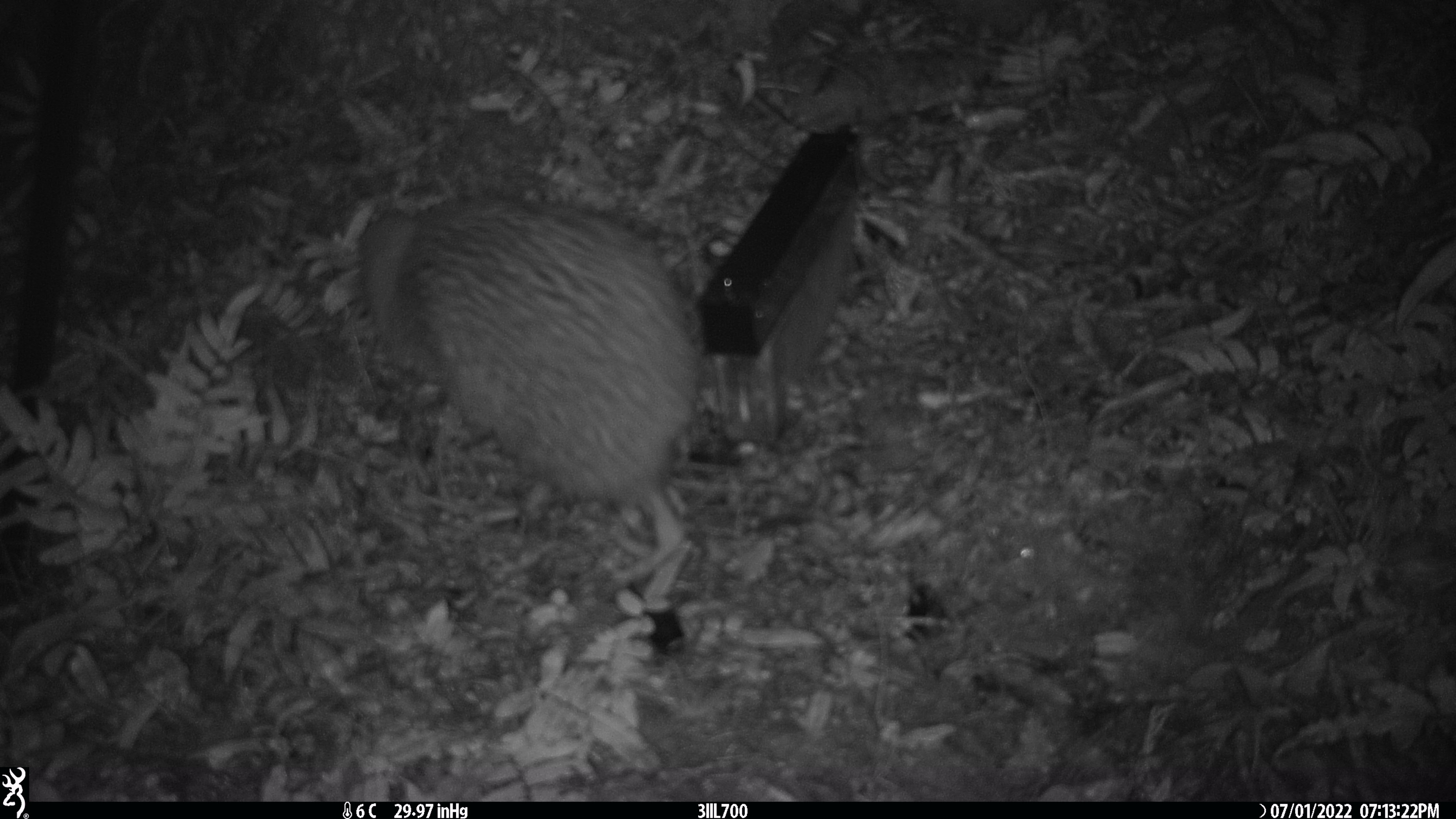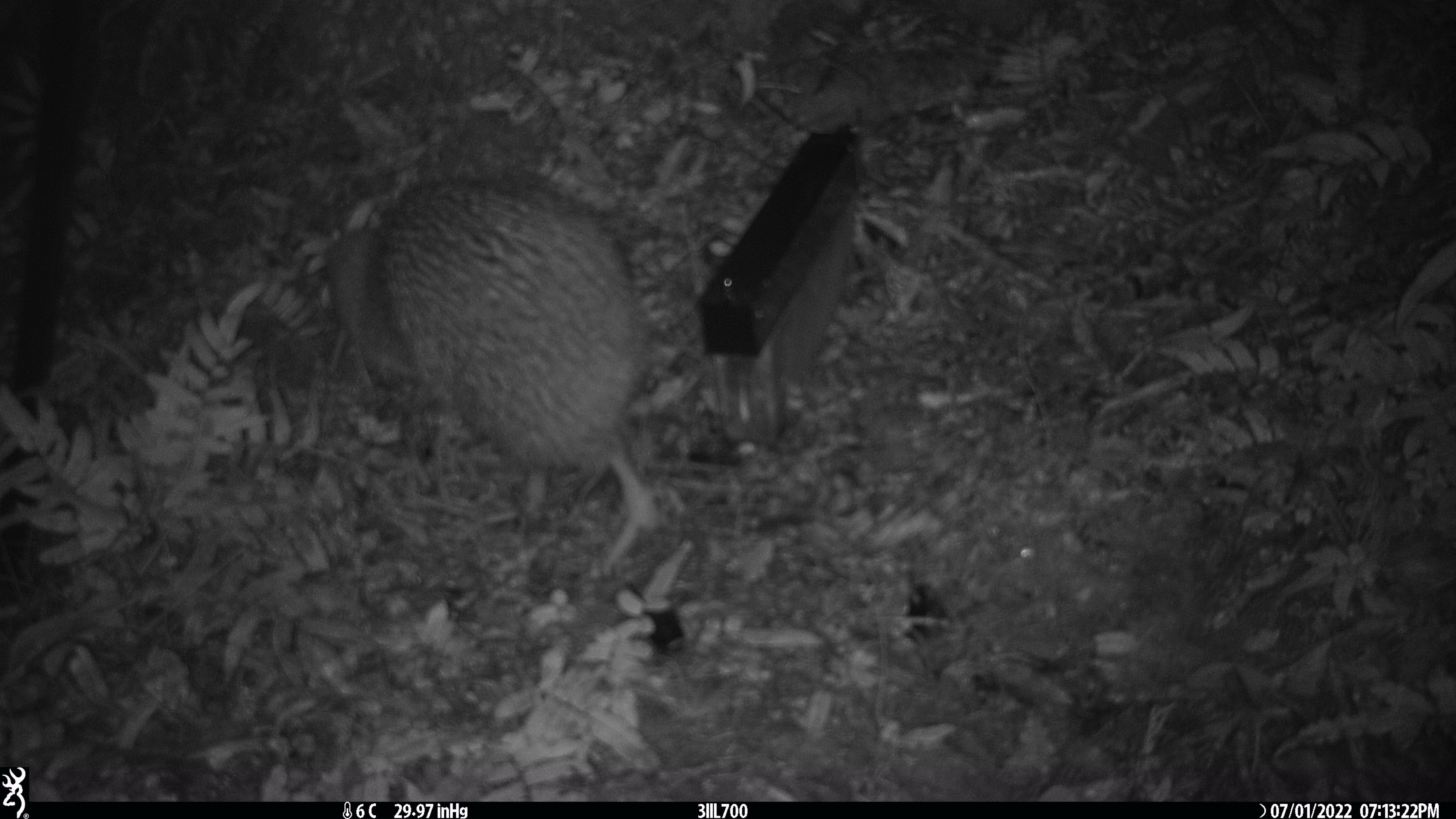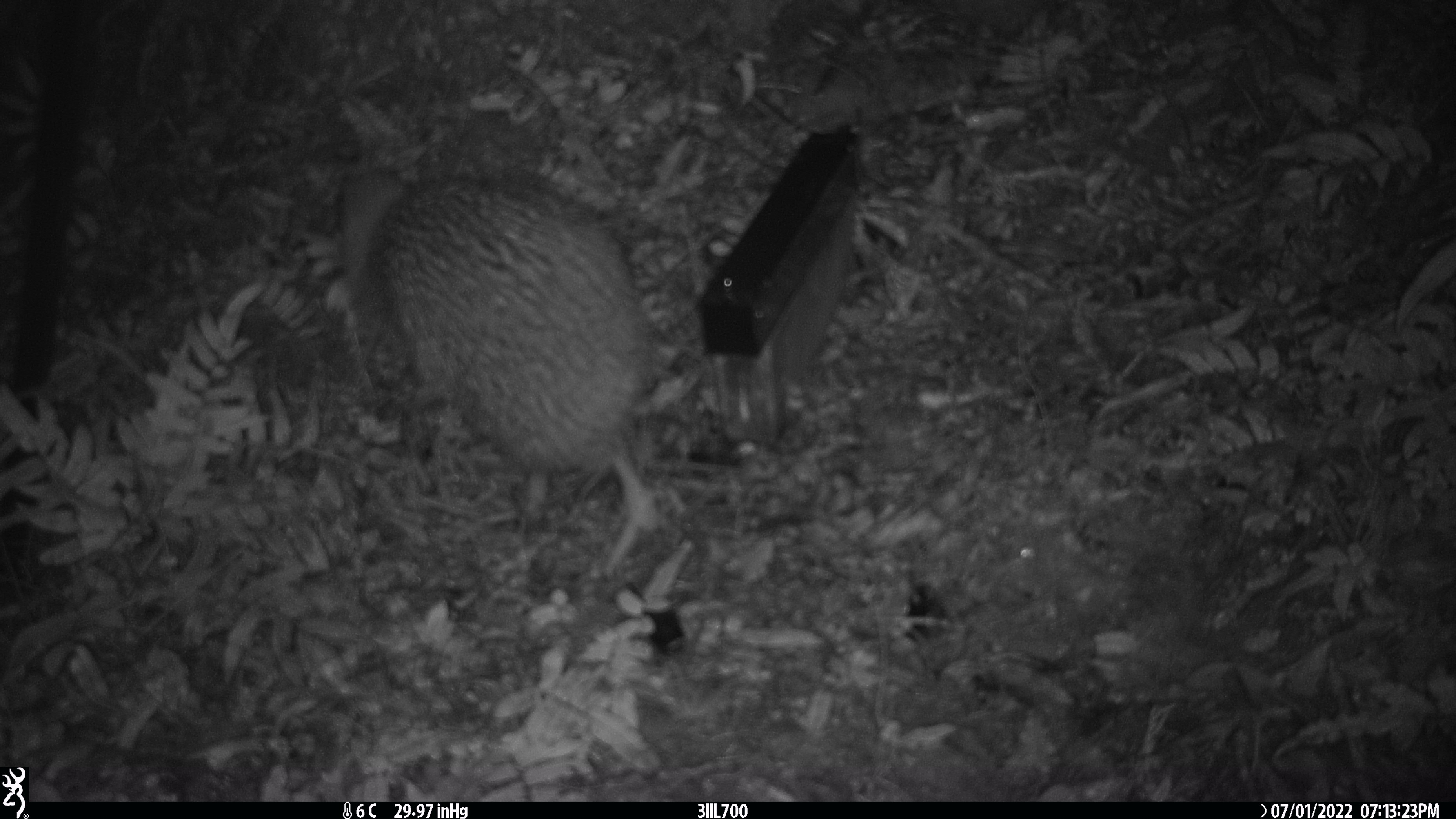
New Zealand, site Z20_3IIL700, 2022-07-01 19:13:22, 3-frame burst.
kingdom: Animalia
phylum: Chordata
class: Aves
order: Apterygiformes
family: Apterygidae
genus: Apteryx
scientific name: Apteryx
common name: kiwi